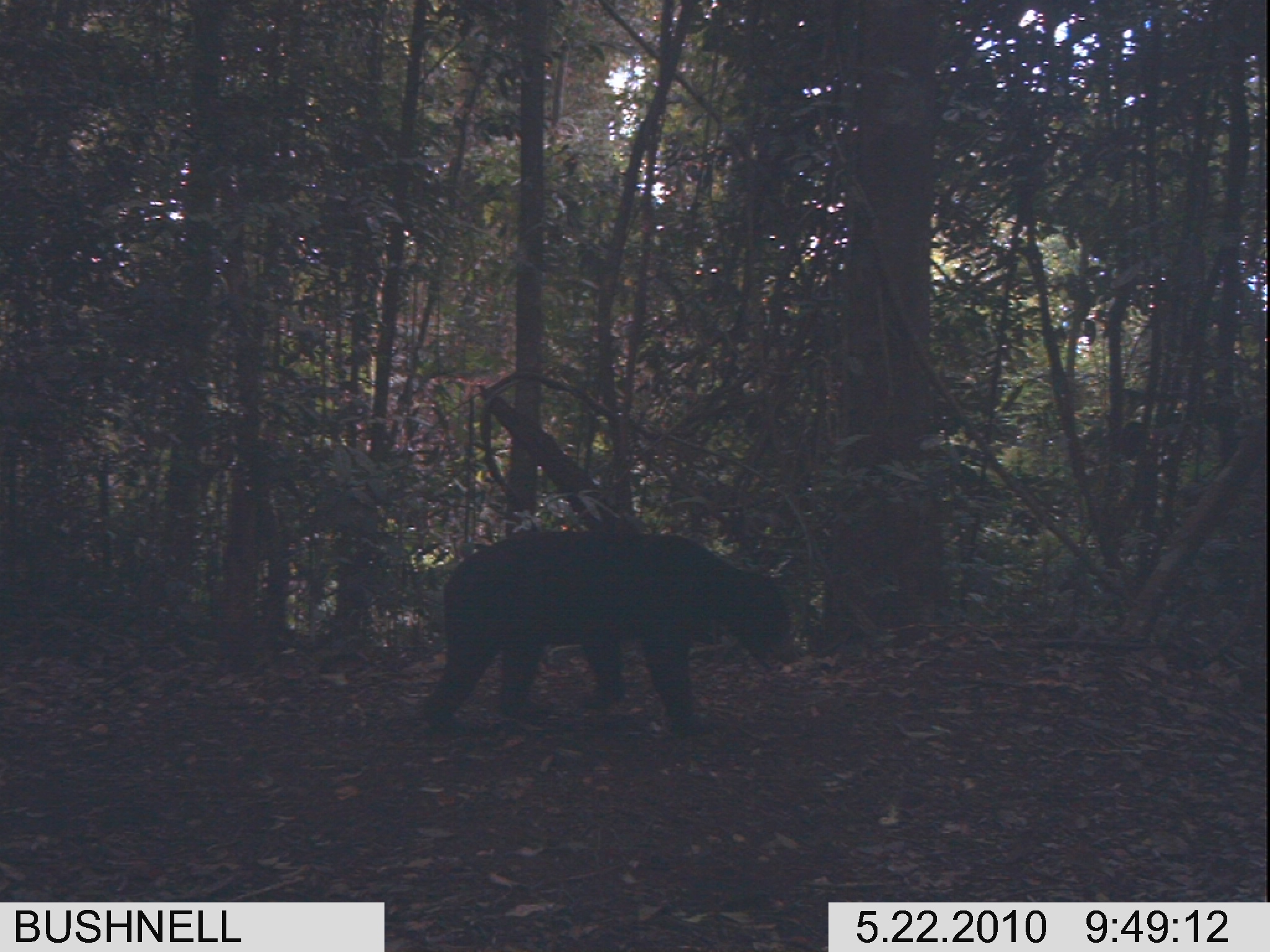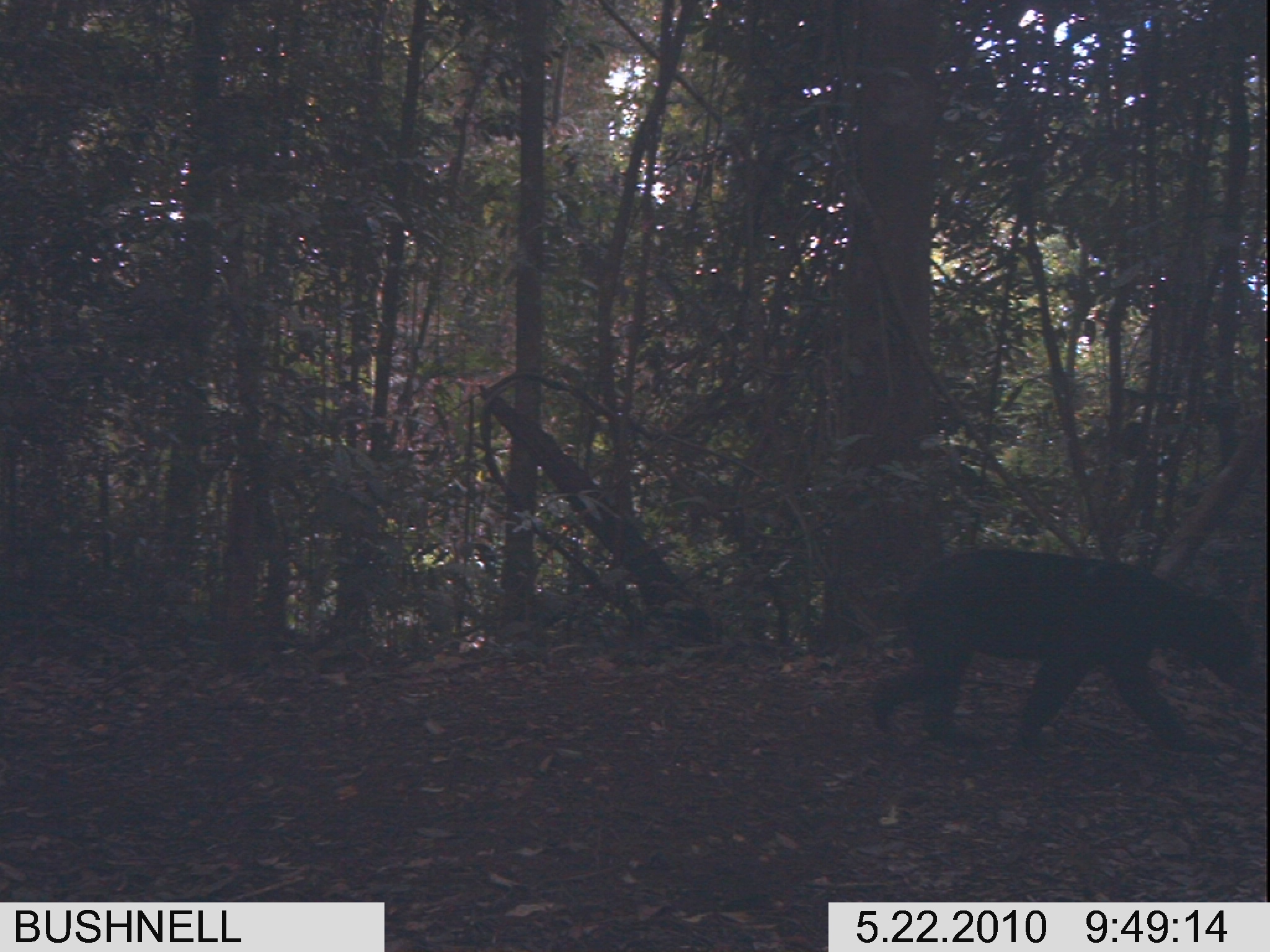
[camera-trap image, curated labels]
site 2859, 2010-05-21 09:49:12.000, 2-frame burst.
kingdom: Animalia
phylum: Chordata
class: Mammalia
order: Carnivora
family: Ursidae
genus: Helarctos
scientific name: Helarctos malayanus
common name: sun bear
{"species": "Helarctos malayanus (sun bear)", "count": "1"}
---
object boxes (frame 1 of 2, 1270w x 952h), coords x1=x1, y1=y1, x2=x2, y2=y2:
helarctos malayanus: x1=418, y1=527, x2=795, y2=736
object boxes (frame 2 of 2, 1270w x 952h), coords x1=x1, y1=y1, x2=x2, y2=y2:
helarctos malayanus: x1=863, y1=548, x2=1261, y2=754